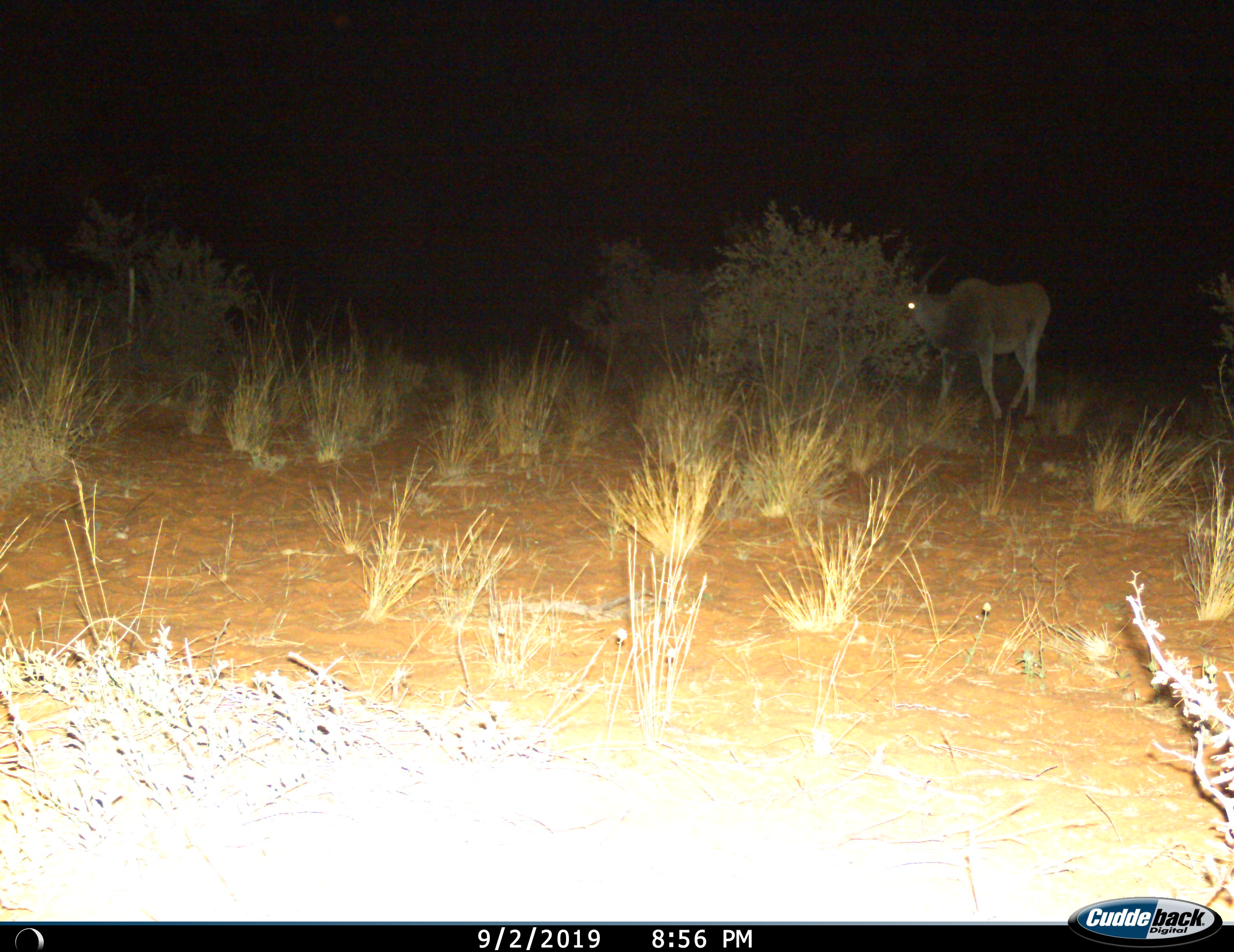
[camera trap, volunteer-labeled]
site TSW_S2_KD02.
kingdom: Animalia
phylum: Chordata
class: Mammalia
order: Artiodactyla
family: Bovidae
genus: Tragelaphus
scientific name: Tragelaphus oryx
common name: eland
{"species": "eland (Tragelaphus oryx)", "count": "1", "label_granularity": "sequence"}